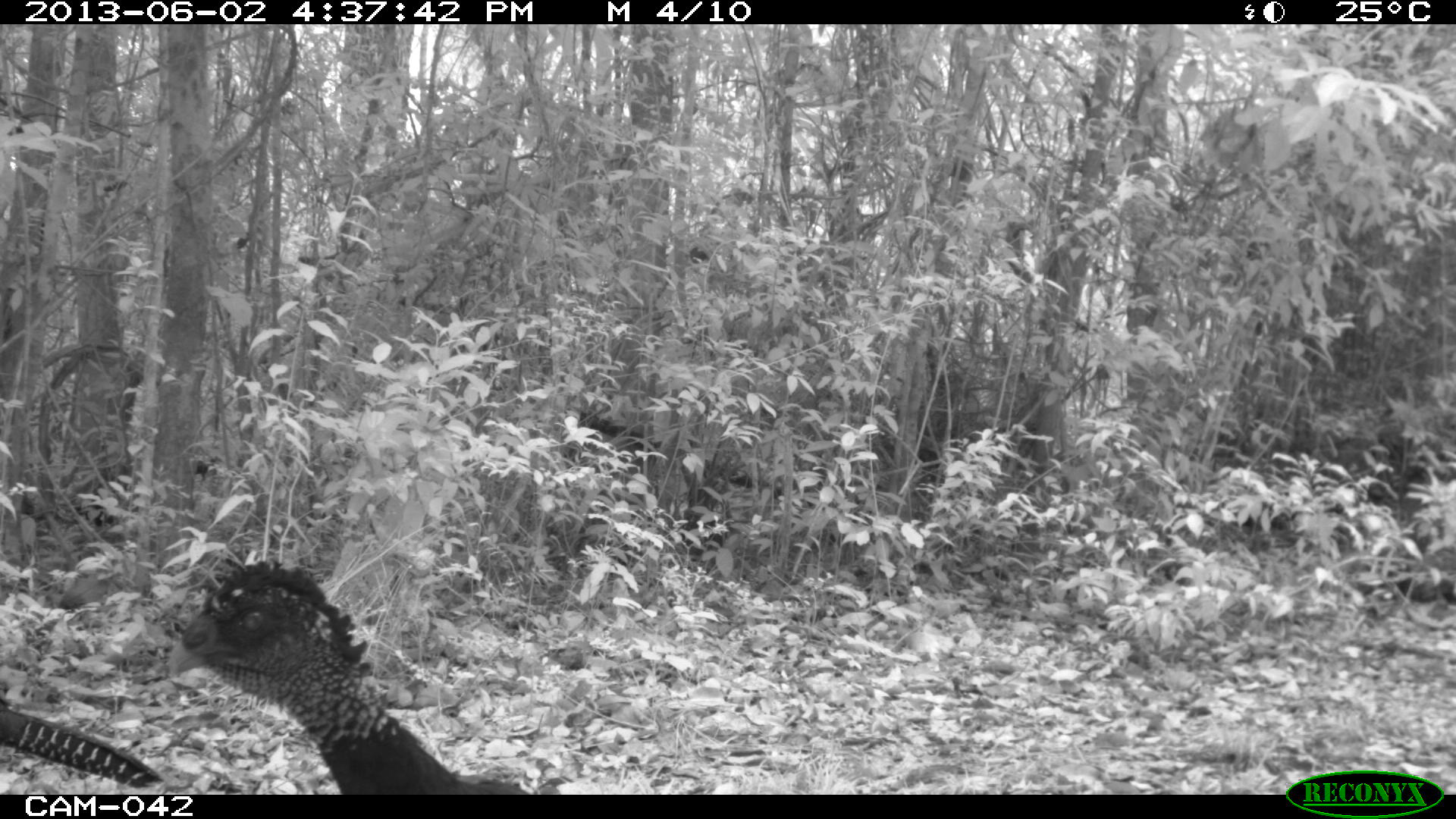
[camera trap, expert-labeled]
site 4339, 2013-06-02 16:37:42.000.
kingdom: Animalia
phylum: Chordata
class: Aves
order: Galliformes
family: Cracidae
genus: Crax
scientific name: Crax rubra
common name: great curassow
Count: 2.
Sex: female.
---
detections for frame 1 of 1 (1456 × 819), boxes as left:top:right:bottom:
crax rubra: 163:560:531:794; 0:703:164:789